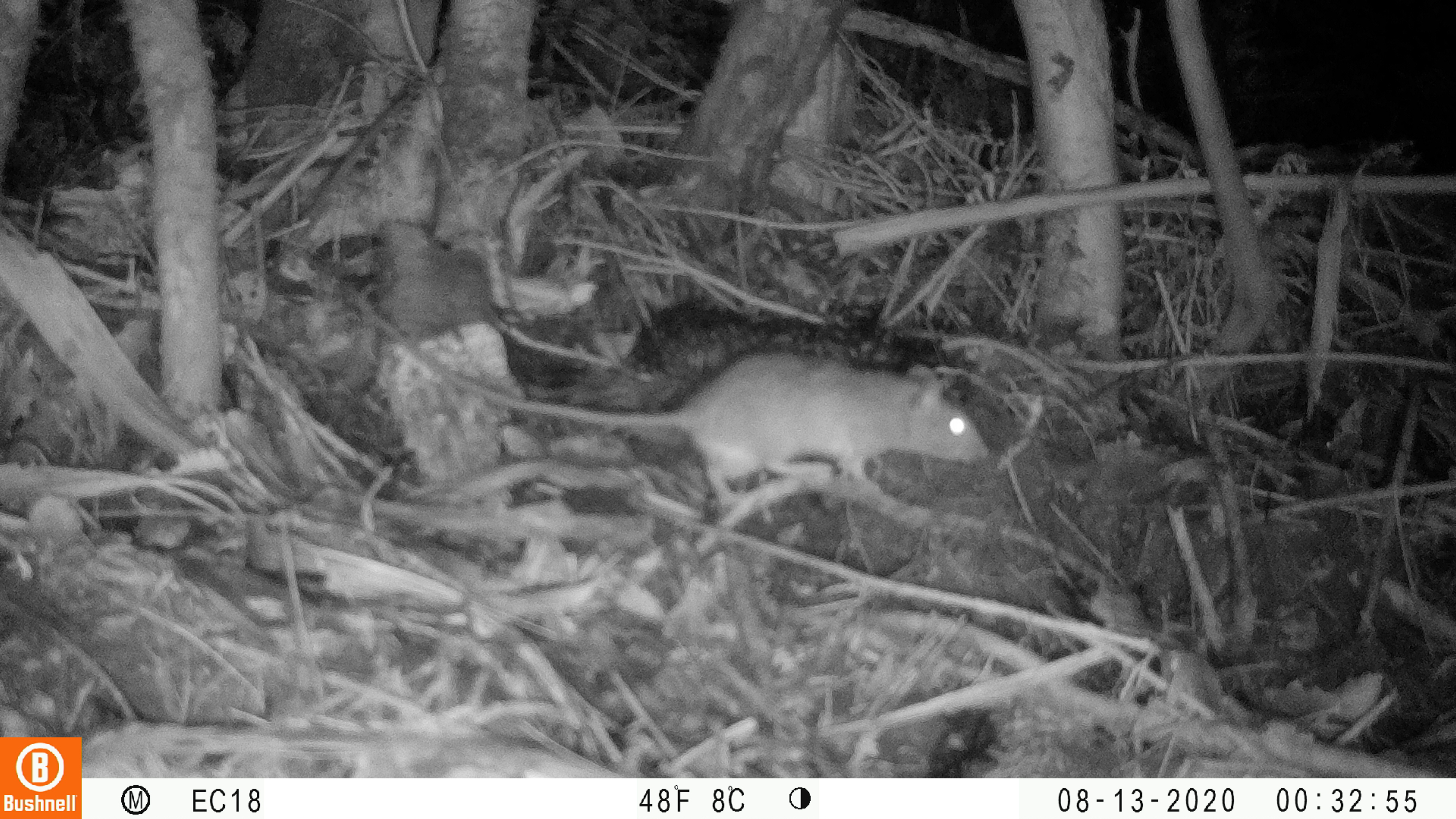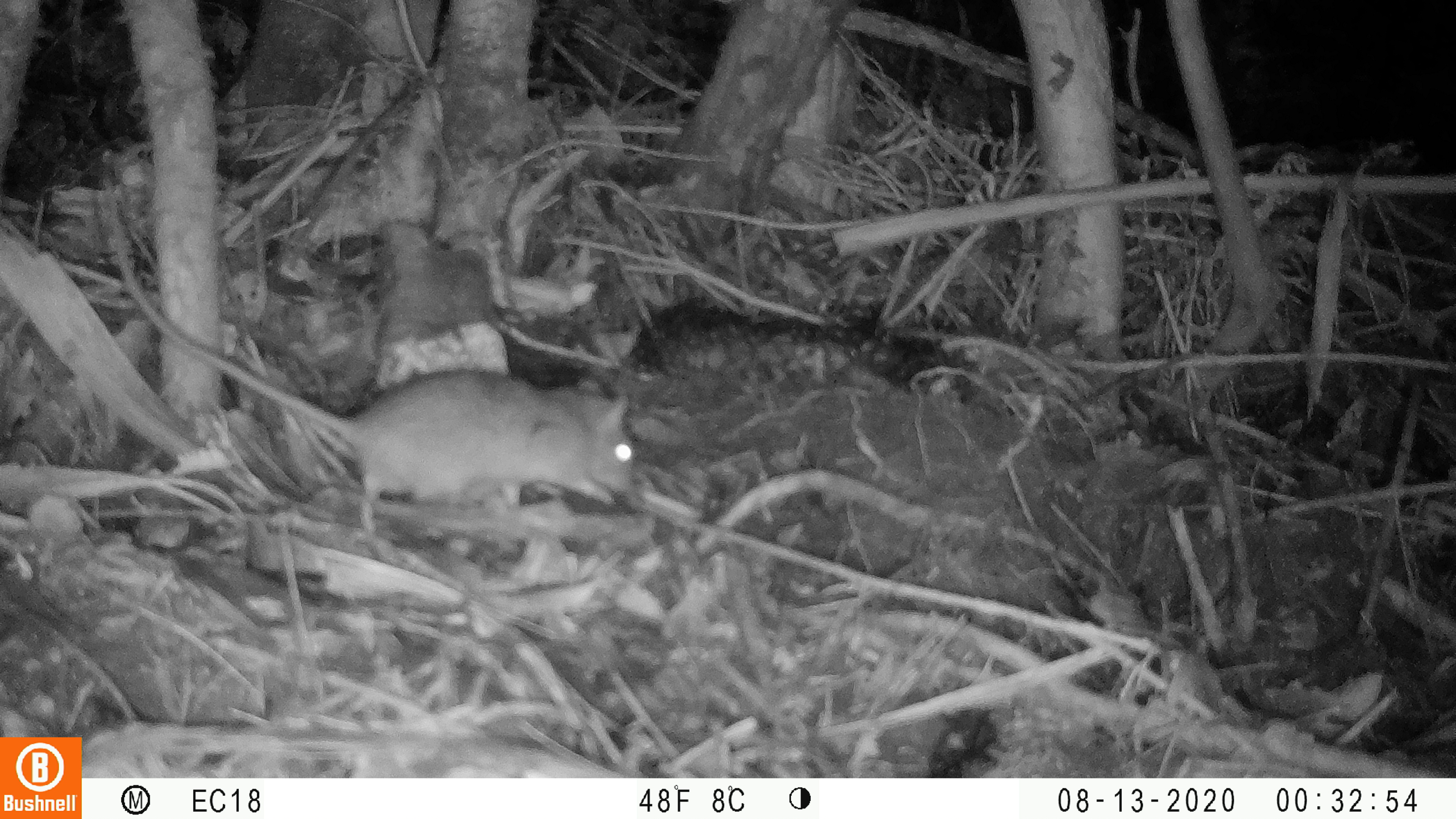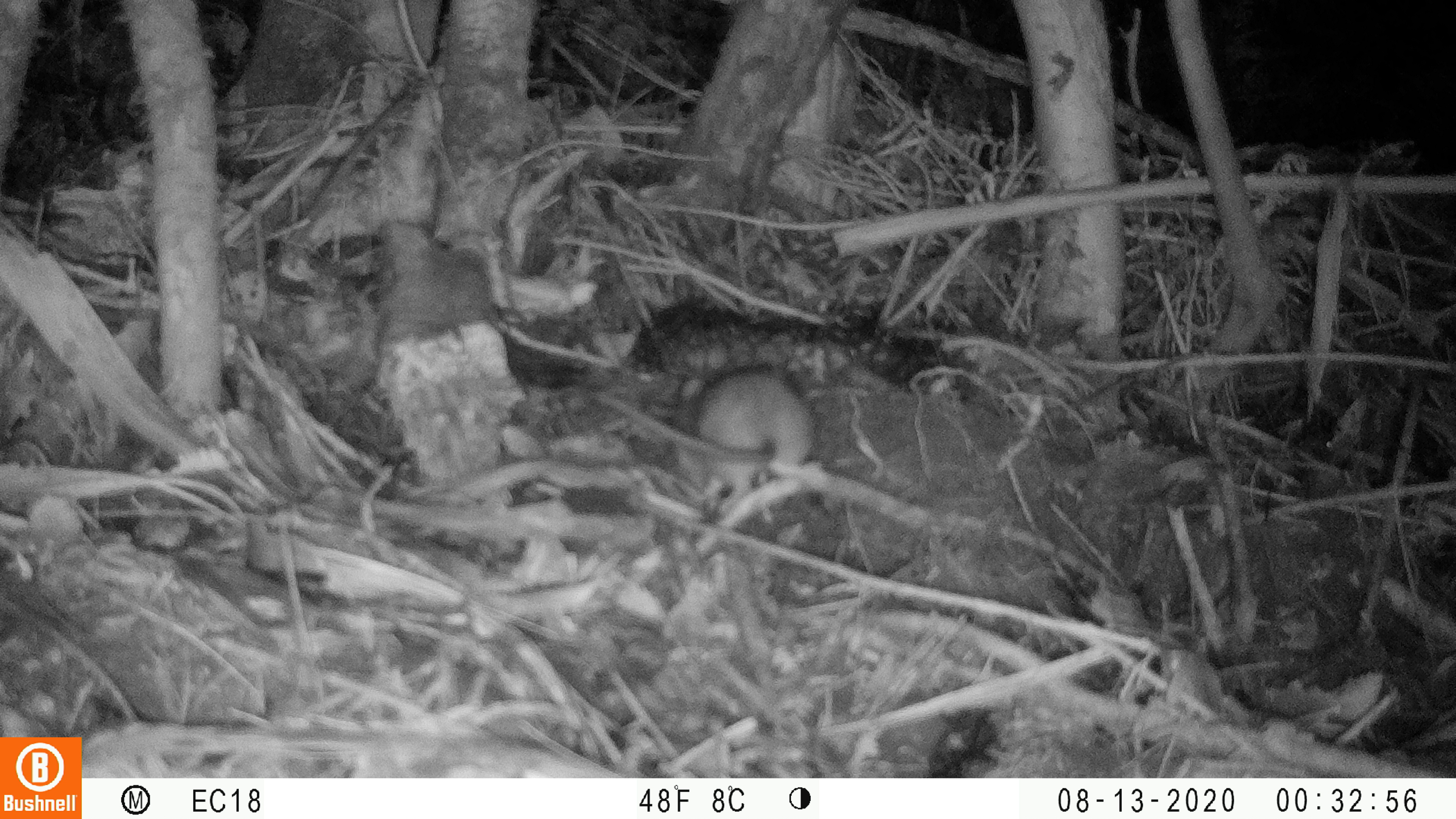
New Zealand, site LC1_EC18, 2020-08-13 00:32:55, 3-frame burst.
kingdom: Animalia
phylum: Chordata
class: Mammalia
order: Rodentia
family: Muridae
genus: Rattus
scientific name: Rattus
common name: rat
Rat (Rattus).